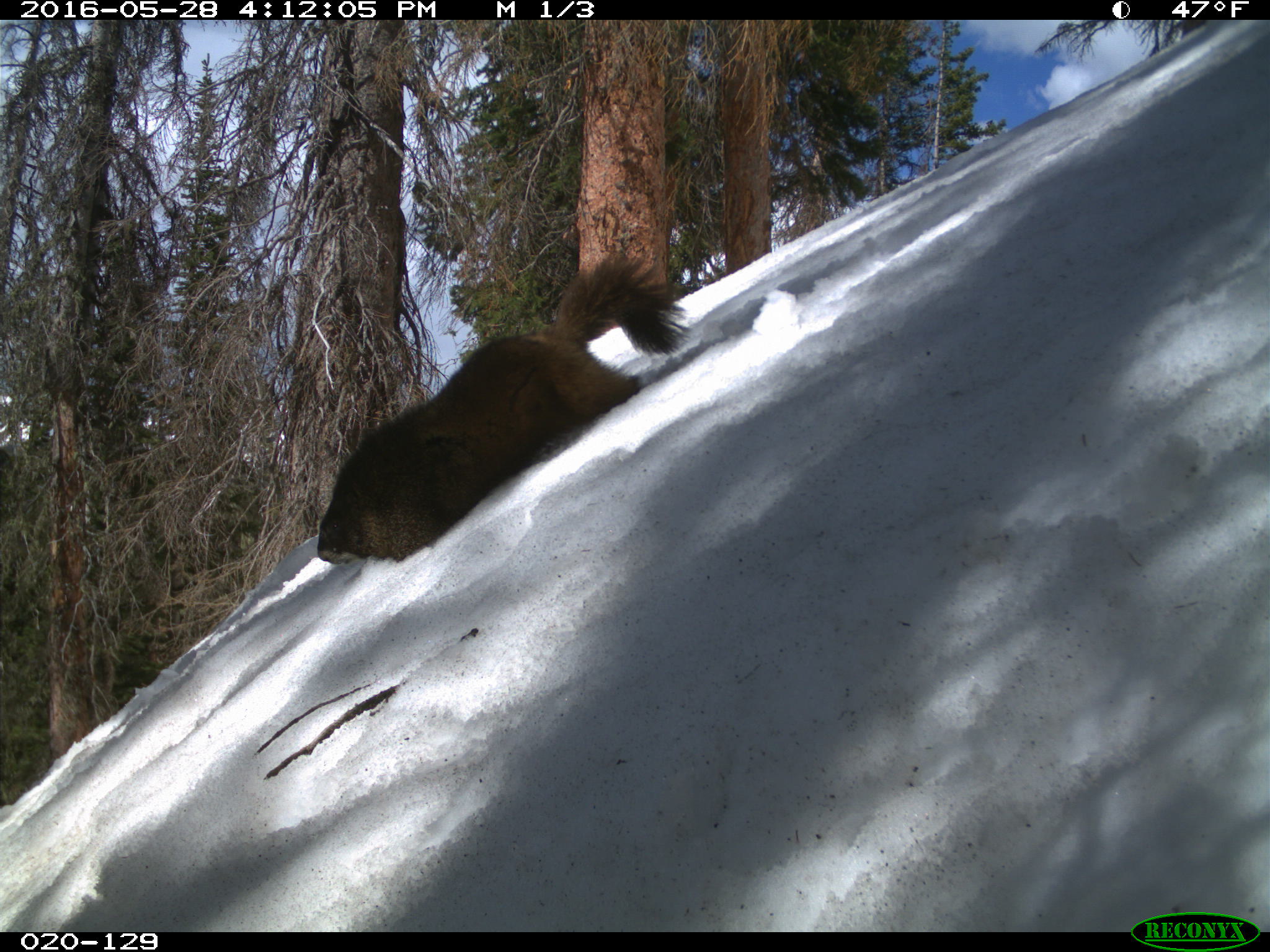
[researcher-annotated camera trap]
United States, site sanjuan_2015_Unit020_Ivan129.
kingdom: Animalia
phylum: Chordata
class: Mammalia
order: Rodentia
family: Sciuridae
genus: Marmota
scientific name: Marmota flaviventris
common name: yellow-bellied marmot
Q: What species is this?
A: Marmota flaviventris (yellow-bellied marmot).